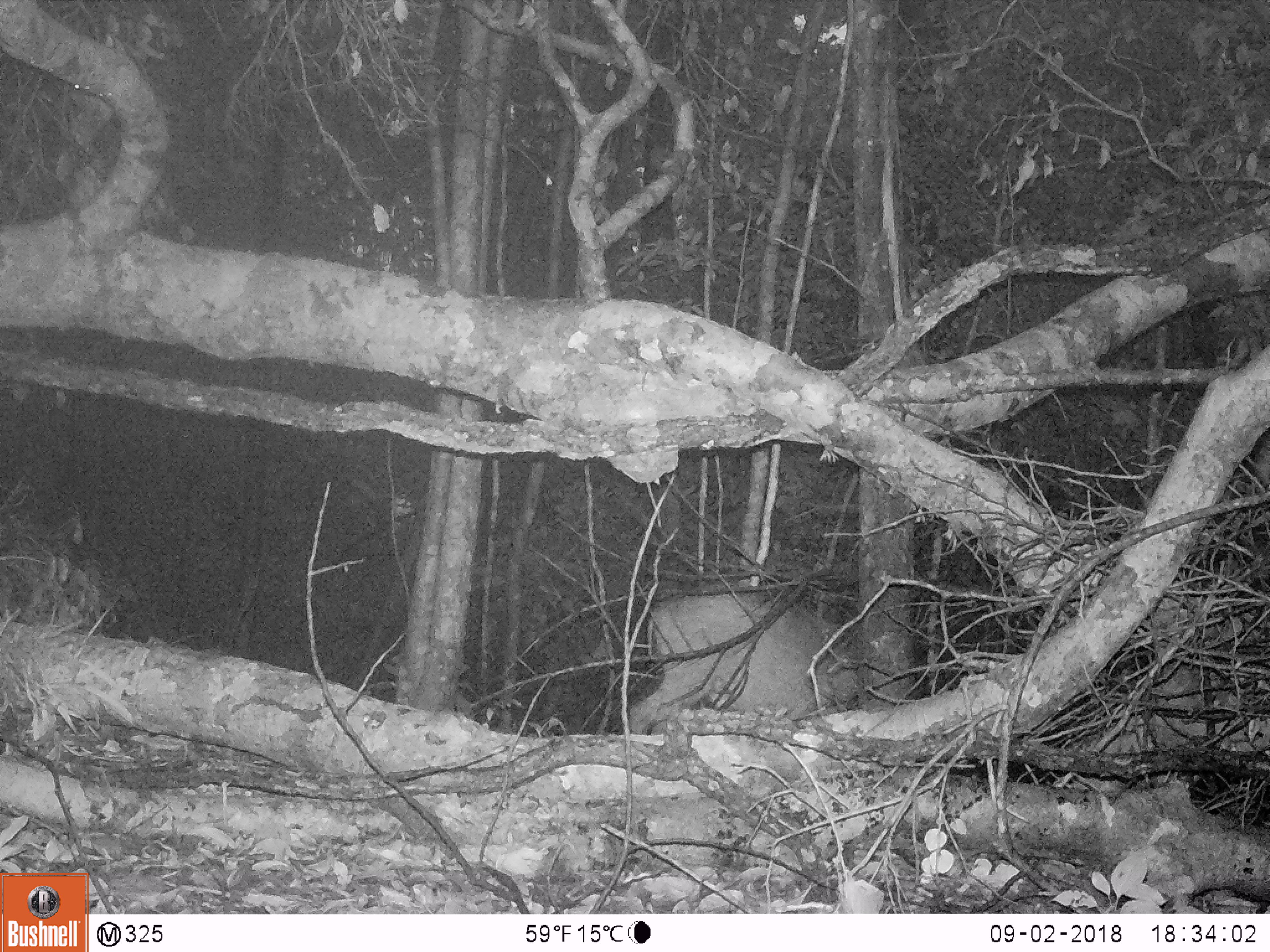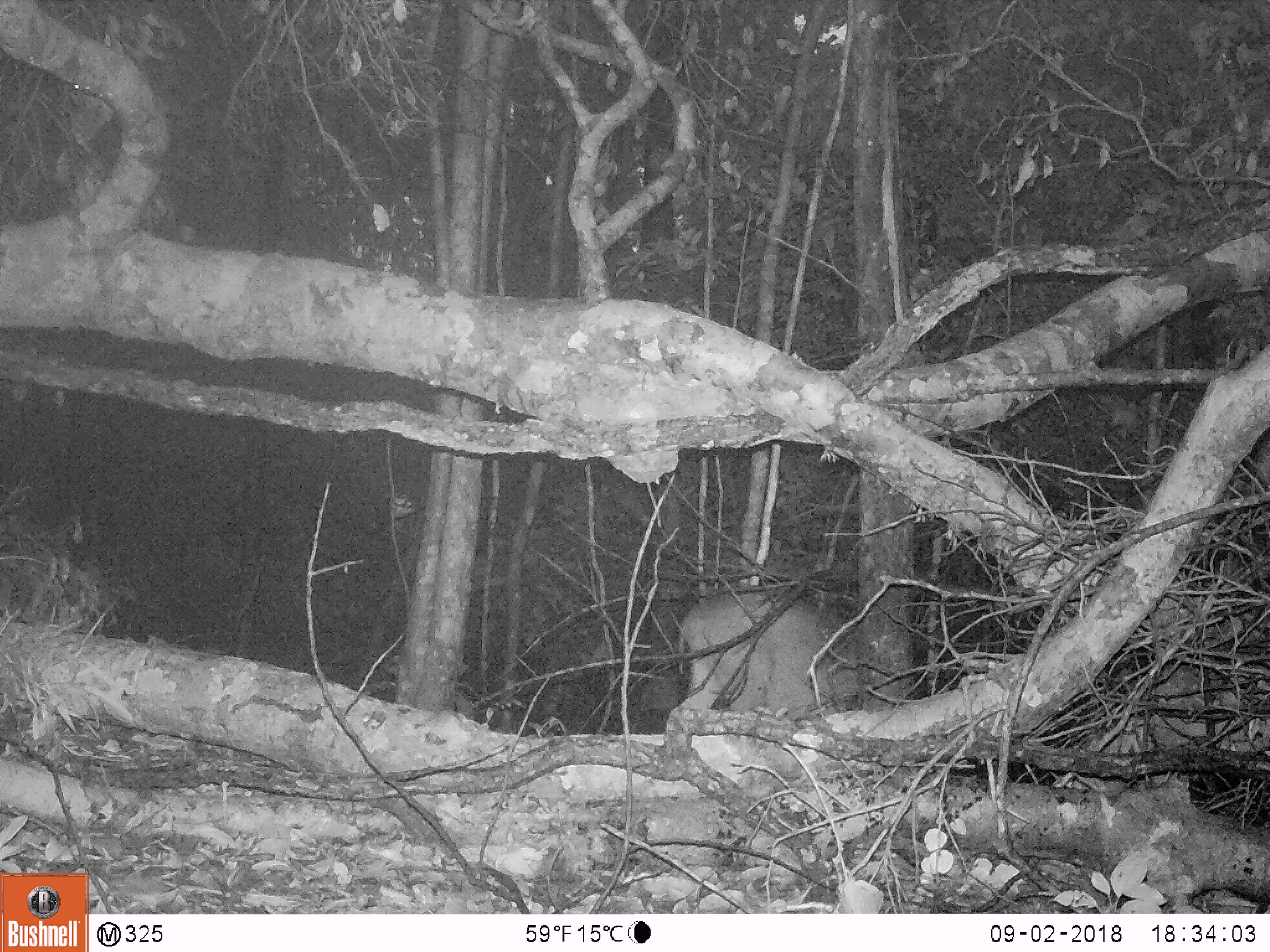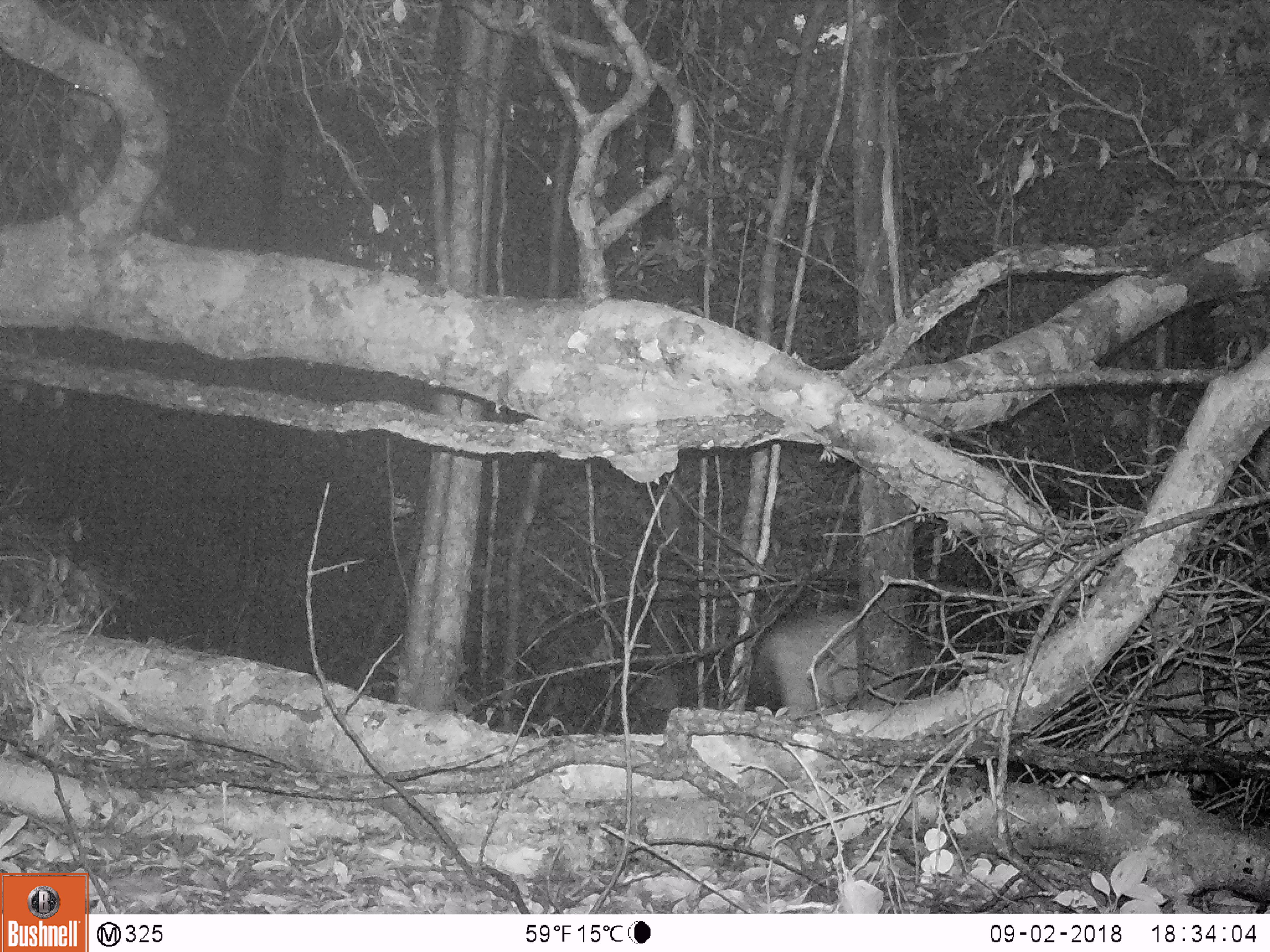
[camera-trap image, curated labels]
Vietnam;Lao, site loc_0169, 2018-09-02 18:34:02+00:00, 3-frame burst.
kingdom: Animalia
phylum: Chordata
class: Mammalia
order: Artiodactyla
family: Suidae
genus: Sus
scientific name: Sus scrofa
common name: eurasian wild pig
Eurasian wild pig (Sus scrofa). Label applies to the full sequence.